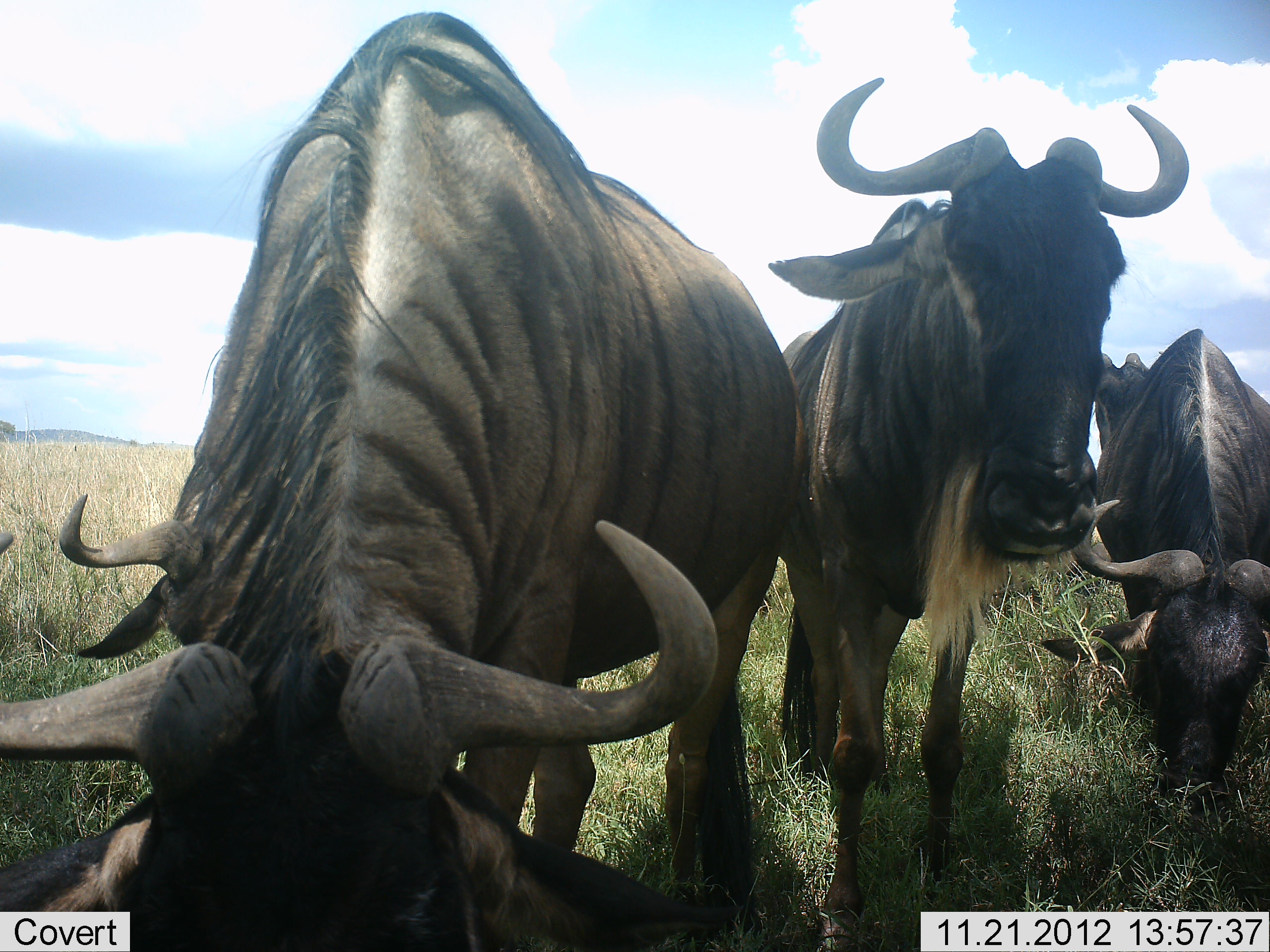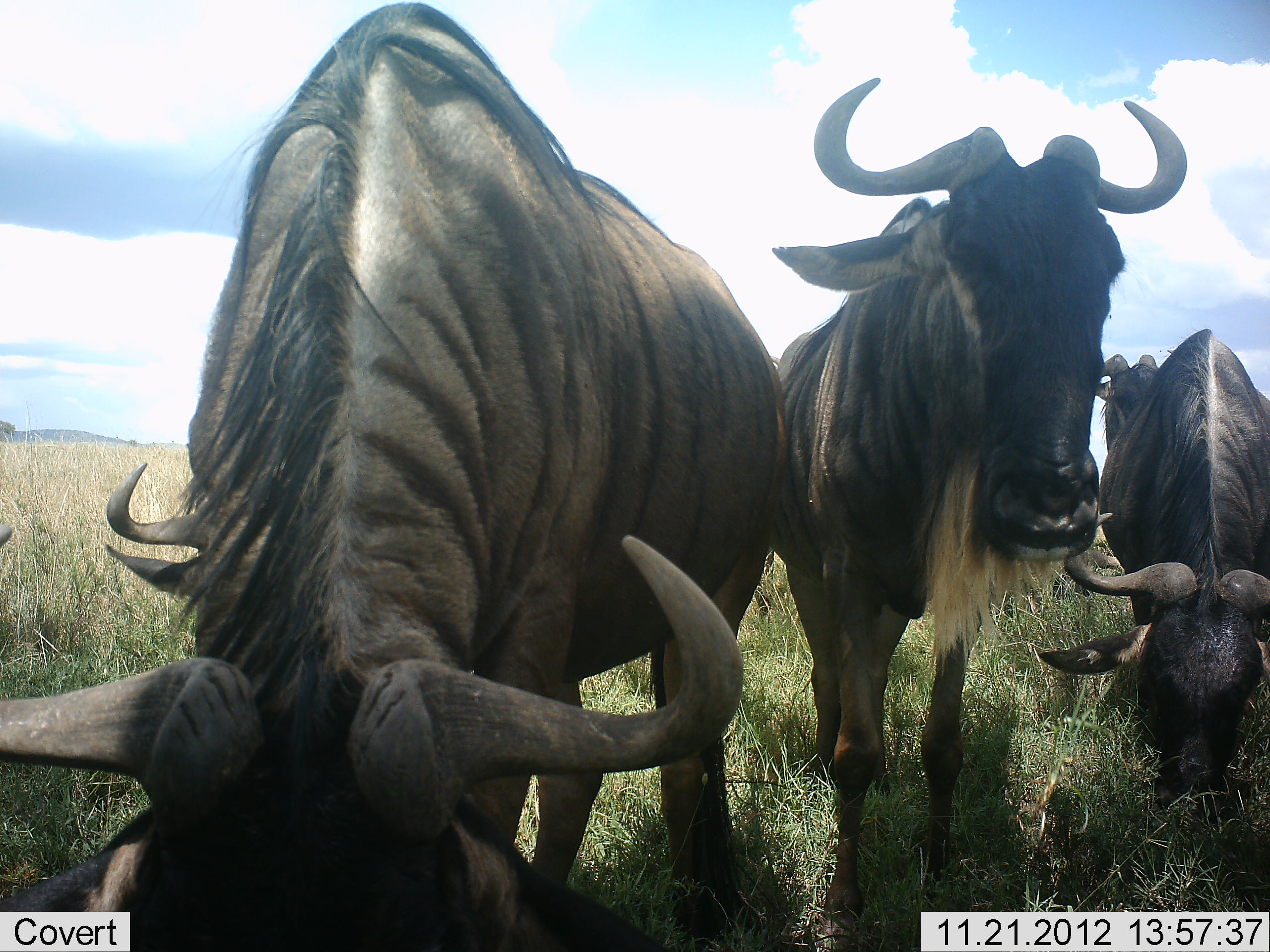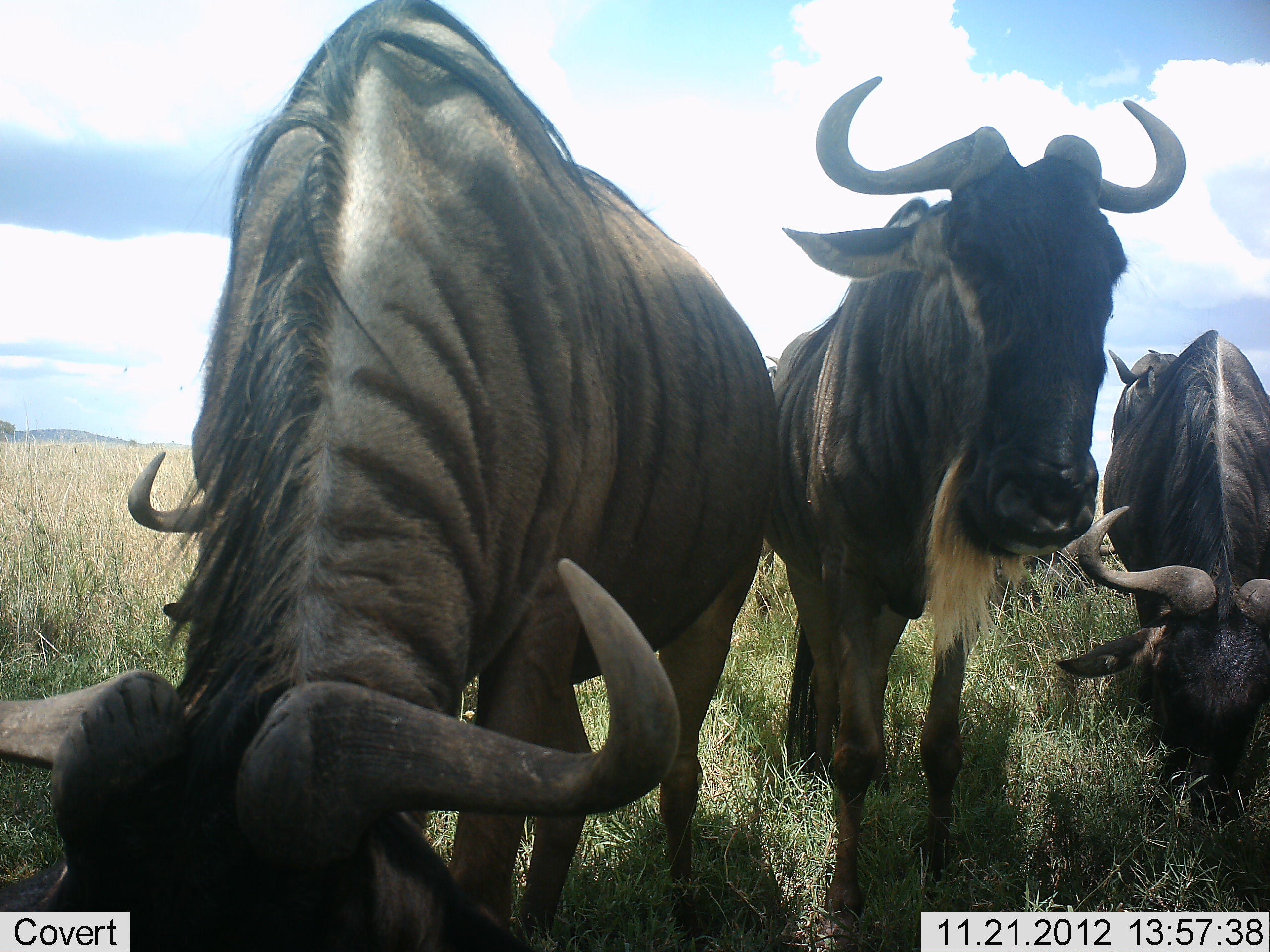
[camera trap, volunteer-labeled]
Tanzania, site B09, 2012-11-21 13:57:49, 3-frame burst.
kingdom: Animalia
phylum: Chordata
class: Mammalia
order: Artiodactyla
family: Bovidae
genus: Connochaetes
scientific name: Connochaetes taurinus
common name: blue wildebeest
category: wildebeest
Wildebeest (blue wildebeest) (Connochaetes taurinus), count 4. Behavior (volunteer vote fractions): standing 50%, resting 10%, moving 10%, interacting 0%. Young present (vote fraction): 0%. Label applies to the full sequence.